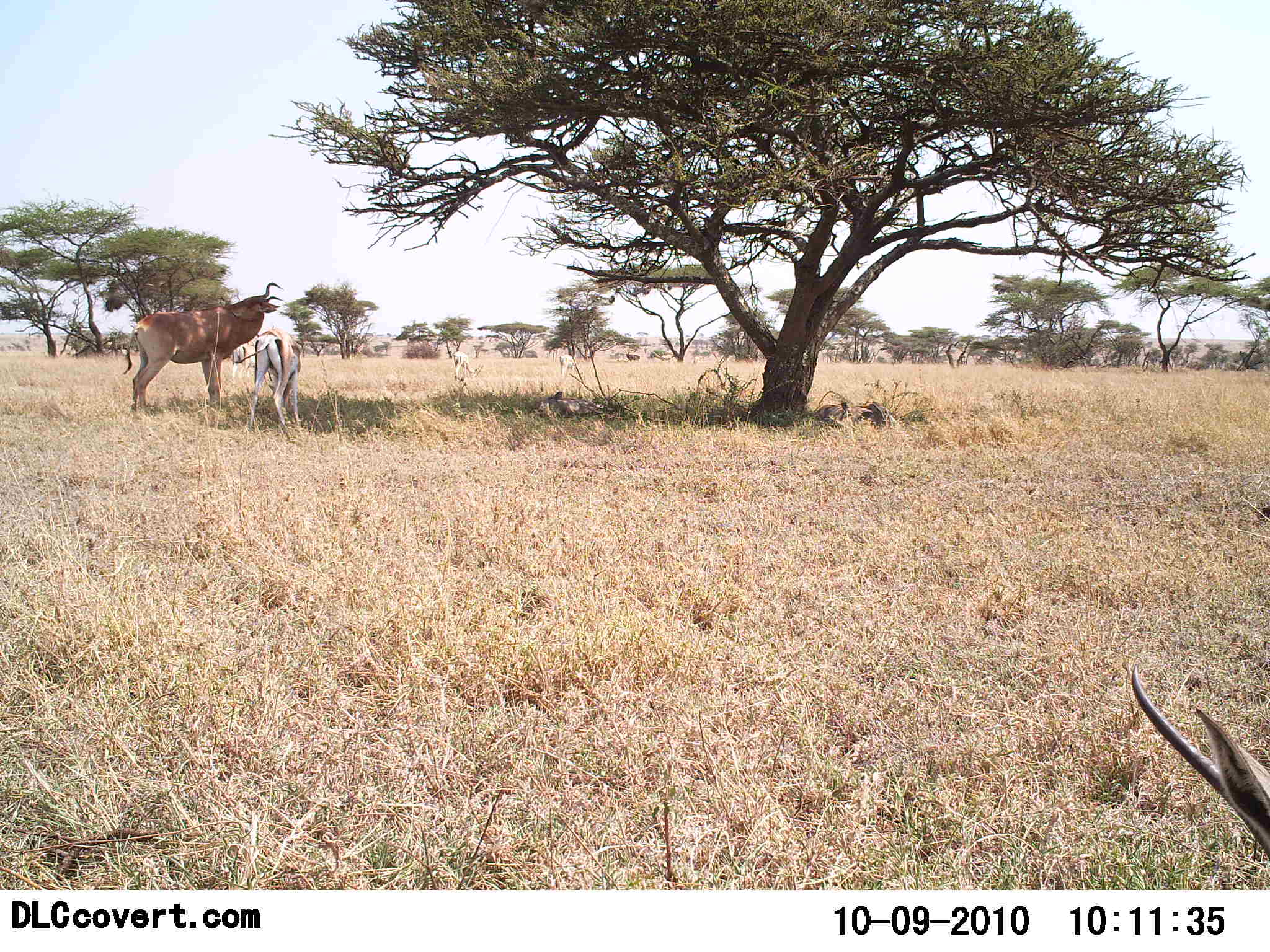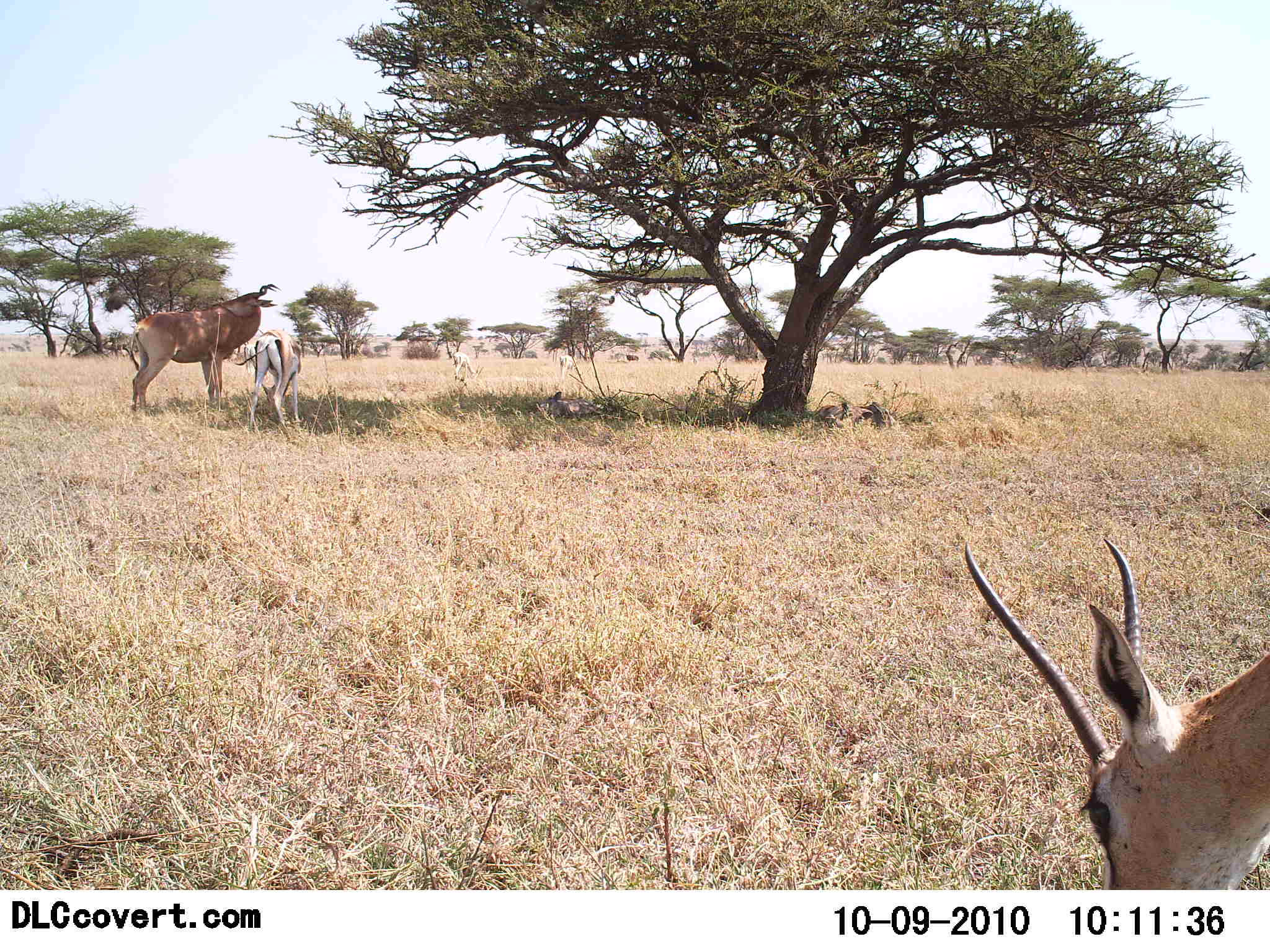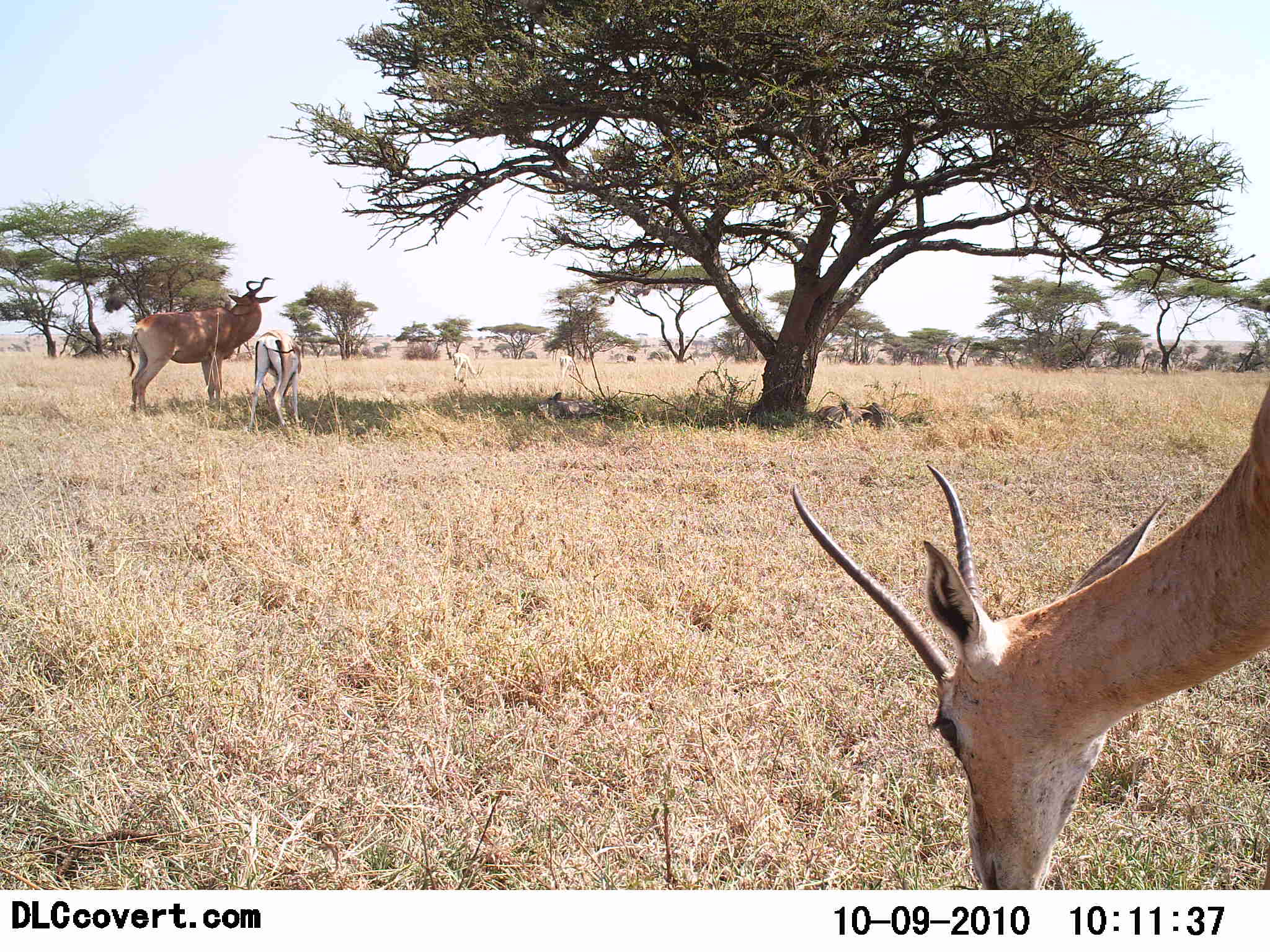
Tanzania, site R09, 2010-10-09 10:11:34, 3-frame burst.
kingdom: Animalia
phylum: Chordata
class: Mammalia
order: Artiodactyla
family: Bovidae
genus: Eudorcas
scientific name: Eudorcas thomsonii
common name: thomson's gazelle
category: gazellethomsons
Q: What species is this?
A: Gazellethomsons (thomson's gazelle) (Eudorcas thomsonii).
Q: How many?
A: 2.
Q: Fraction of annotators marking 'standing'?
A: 54%.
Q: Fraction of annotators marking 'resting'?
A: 15%.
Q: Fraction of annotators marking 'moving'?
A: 15%.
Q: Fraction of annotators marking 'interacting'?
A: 0%.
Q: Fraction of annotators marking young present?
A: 15%.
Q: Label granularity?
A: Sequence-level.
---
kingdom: Animalia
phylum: Chordata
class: Mammalia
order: Artiodactyla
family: Bovidae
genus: Alcelaphus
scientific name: Alcelaphus buselaphus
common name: hartebeest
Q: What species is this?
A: Hartebeest (Alcelaphus buselaphus).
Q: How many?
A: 1.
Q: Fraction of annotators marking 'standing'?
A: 90%.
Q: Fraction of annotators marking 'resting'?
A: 10%.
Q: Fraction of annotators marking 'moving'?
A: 5%.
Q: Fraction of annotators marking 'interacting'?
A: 0%.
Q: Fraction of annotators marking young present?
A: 5%.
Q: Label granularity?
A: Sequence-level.